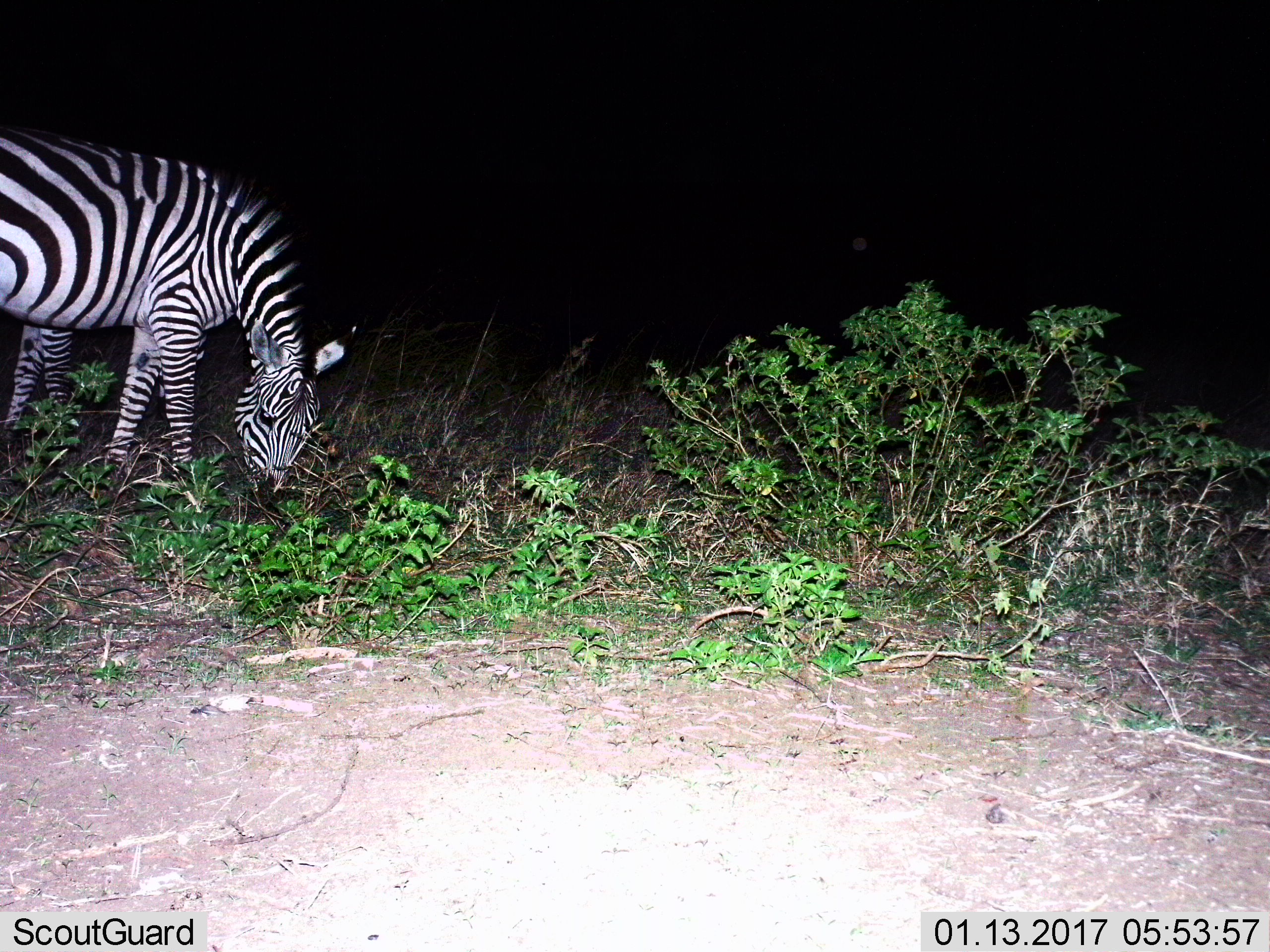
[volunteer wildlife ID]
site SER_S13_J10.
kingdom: Animalia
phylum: Chordata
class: Mammalia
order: Perissodactyla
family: Equidae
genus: Equus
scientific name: Equus quagga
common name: plains zebra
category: zebraplains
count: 1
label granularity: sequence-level